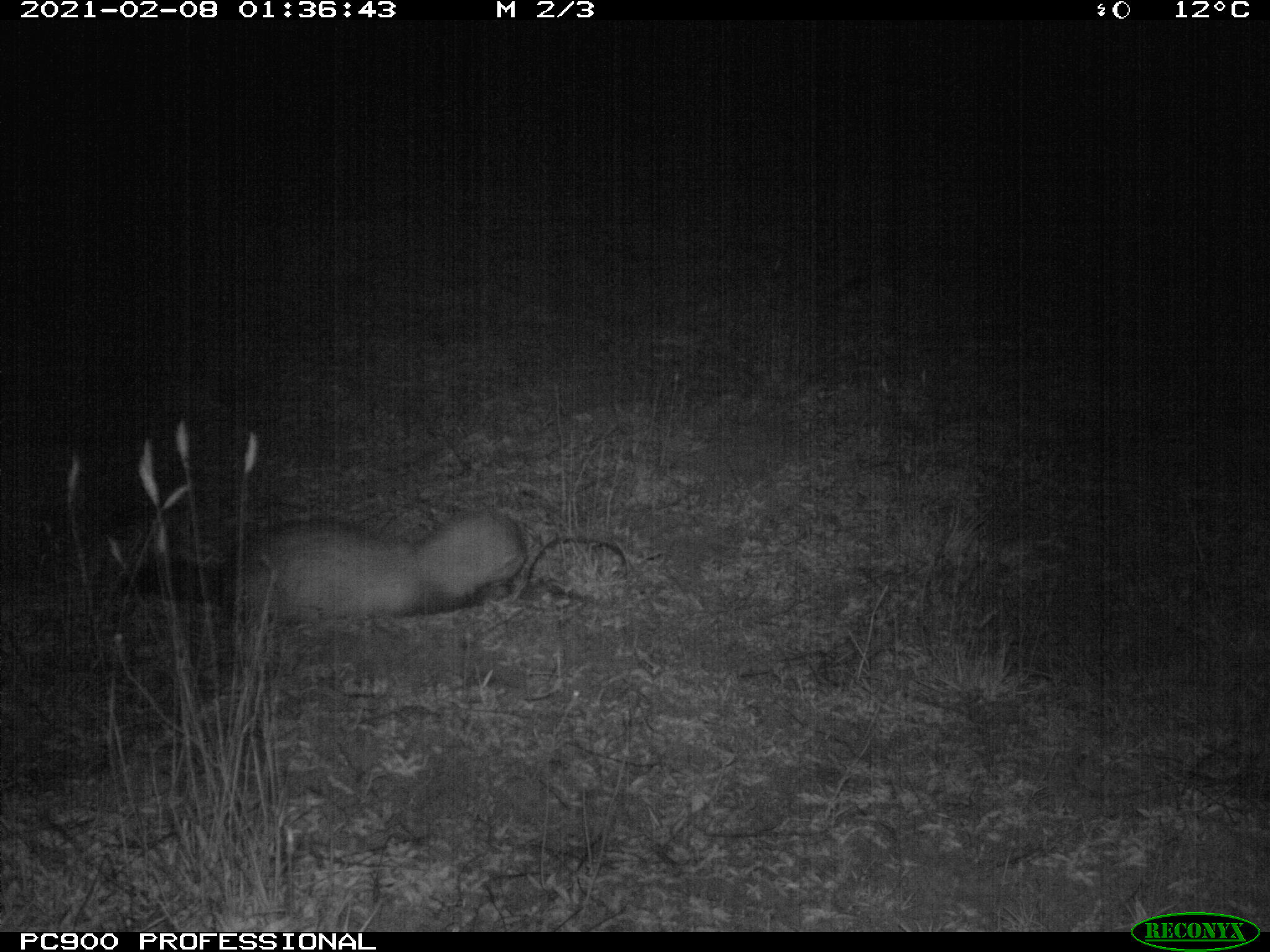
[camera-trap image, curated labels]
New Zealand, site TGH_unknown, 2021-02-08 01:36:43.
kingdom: Animalia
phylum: Chordata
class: Mammalia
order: Carnivora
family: Mustelidae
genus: Mustela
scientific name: Mustela furo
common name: ferret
Ferret (Mustela furo).